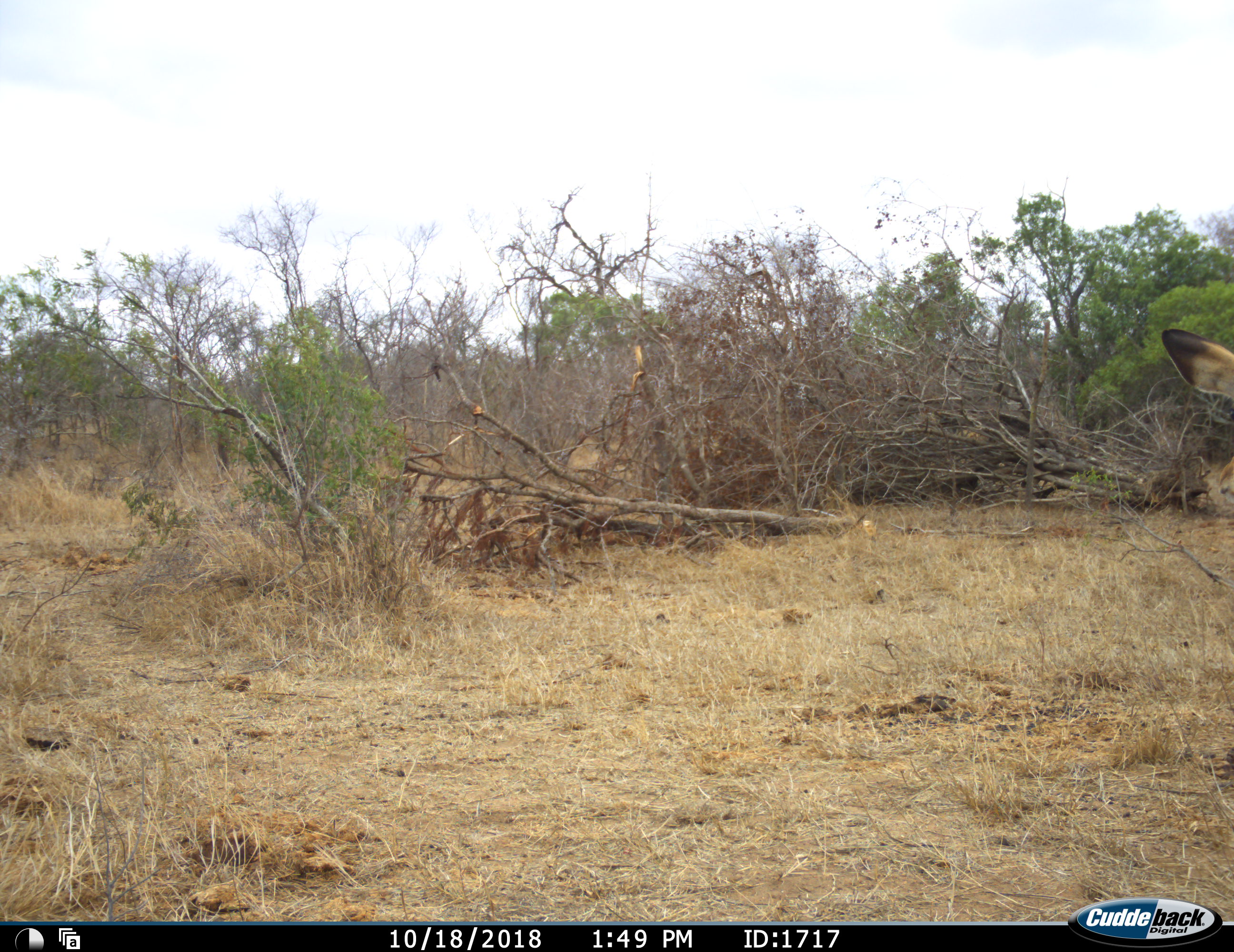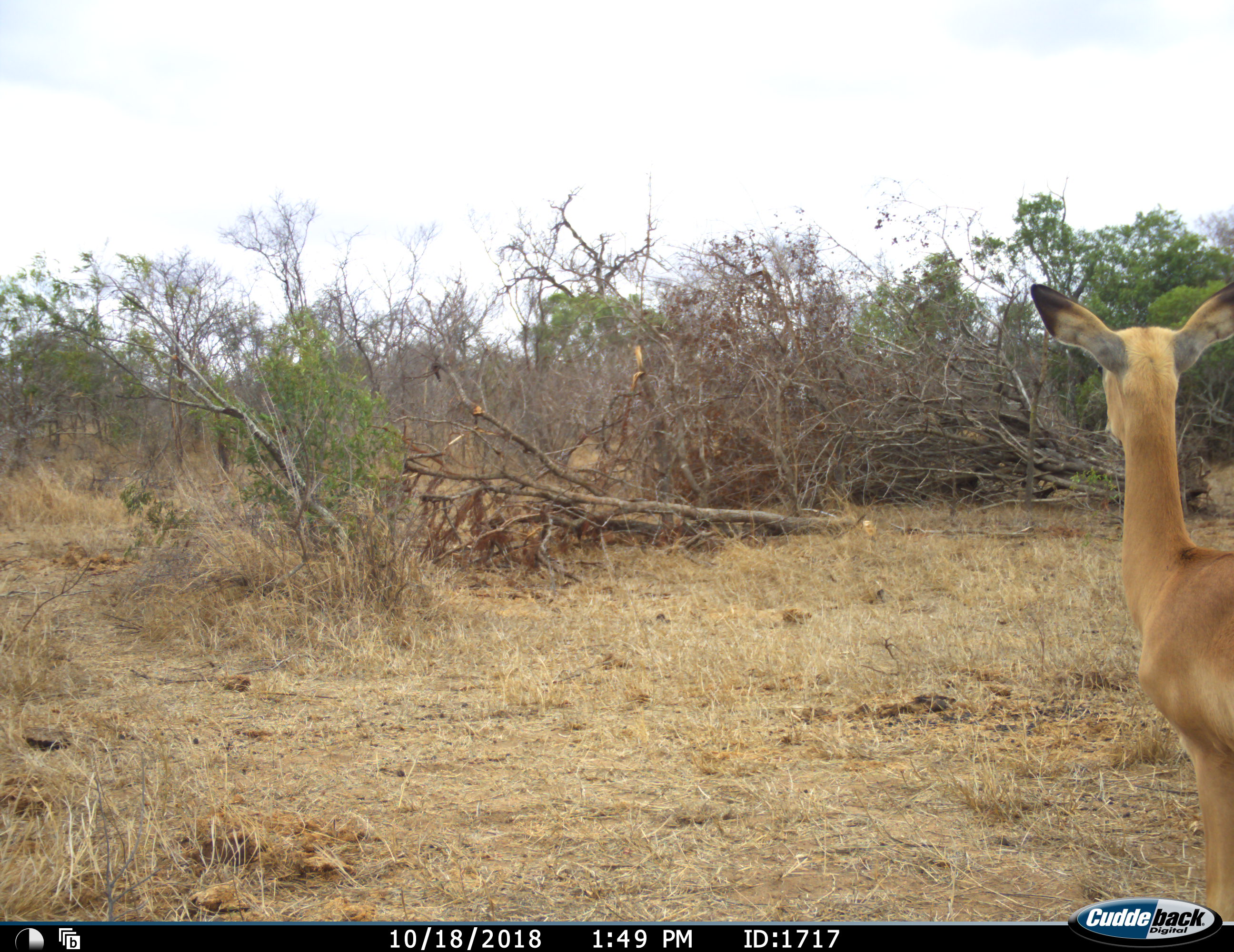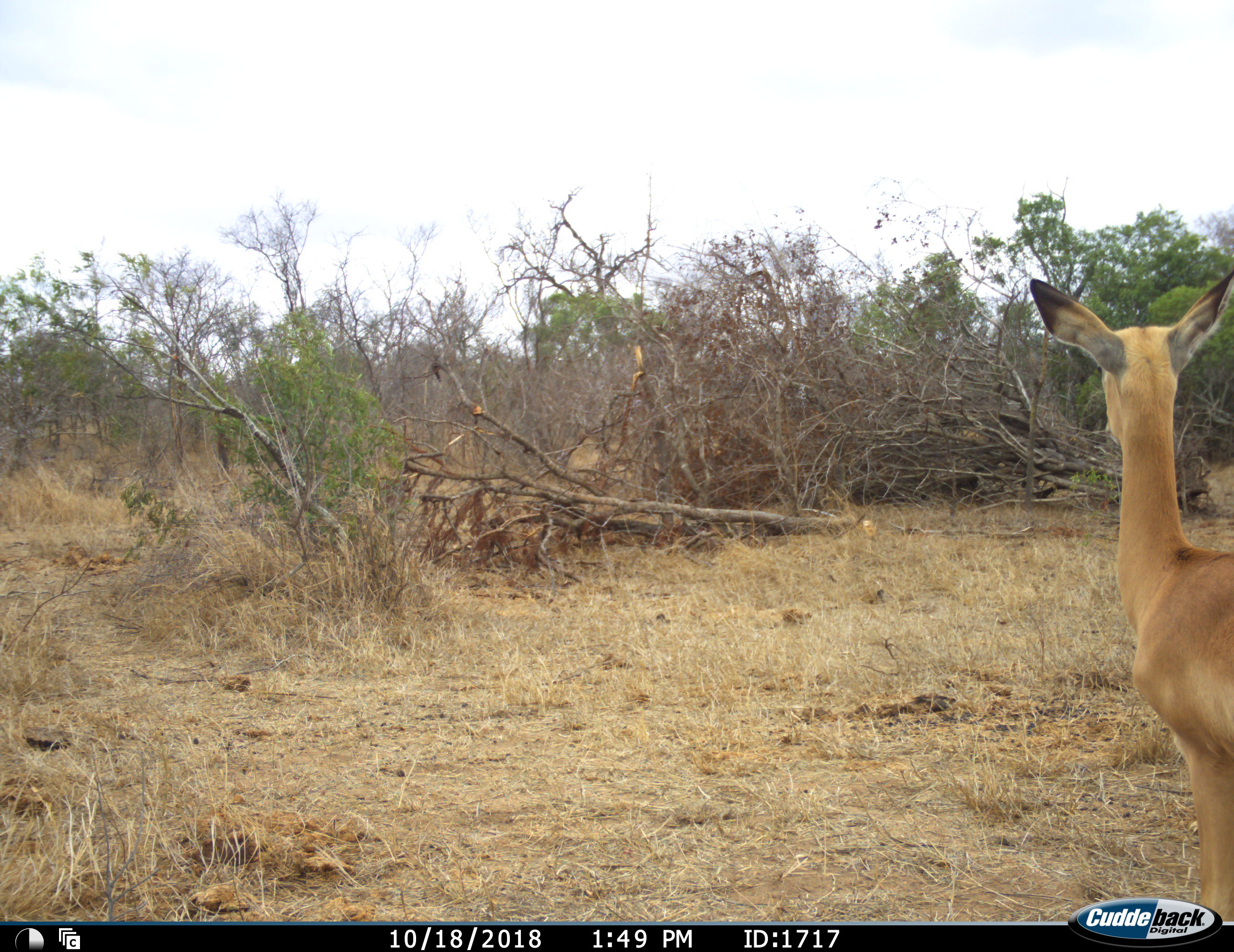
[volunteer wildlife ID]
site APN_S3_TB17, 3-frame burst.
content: unidentified animal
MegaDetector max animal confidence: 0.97